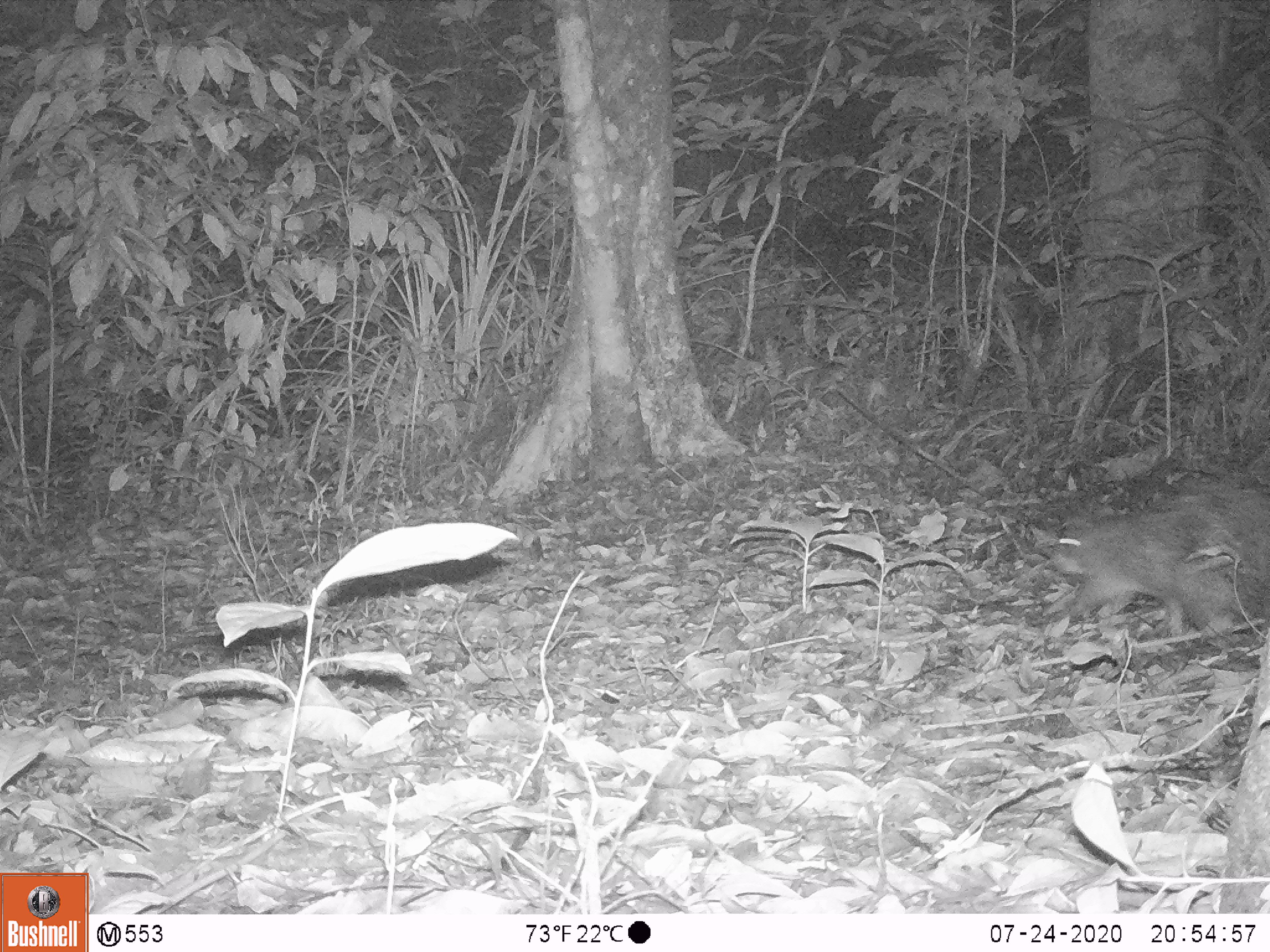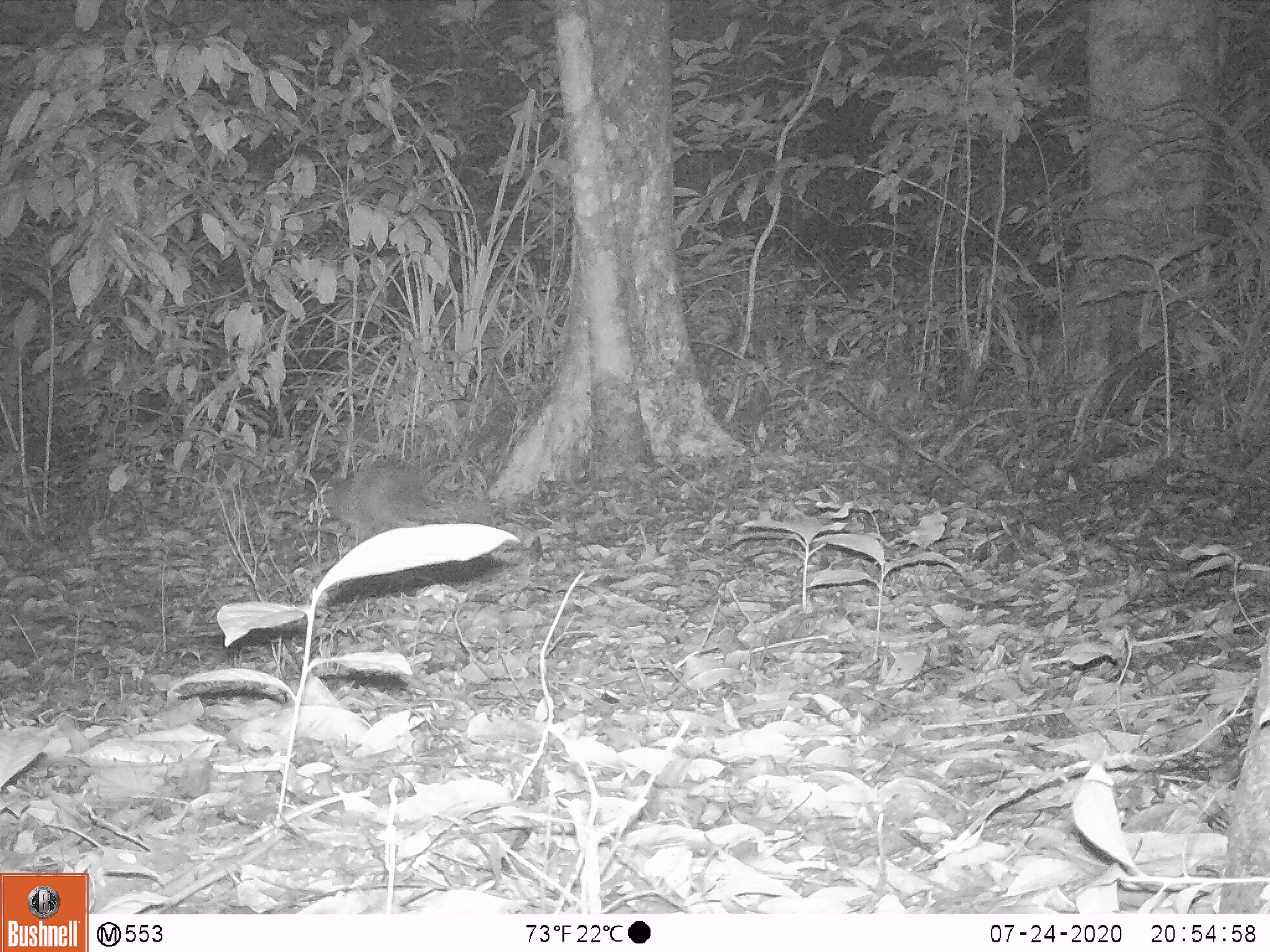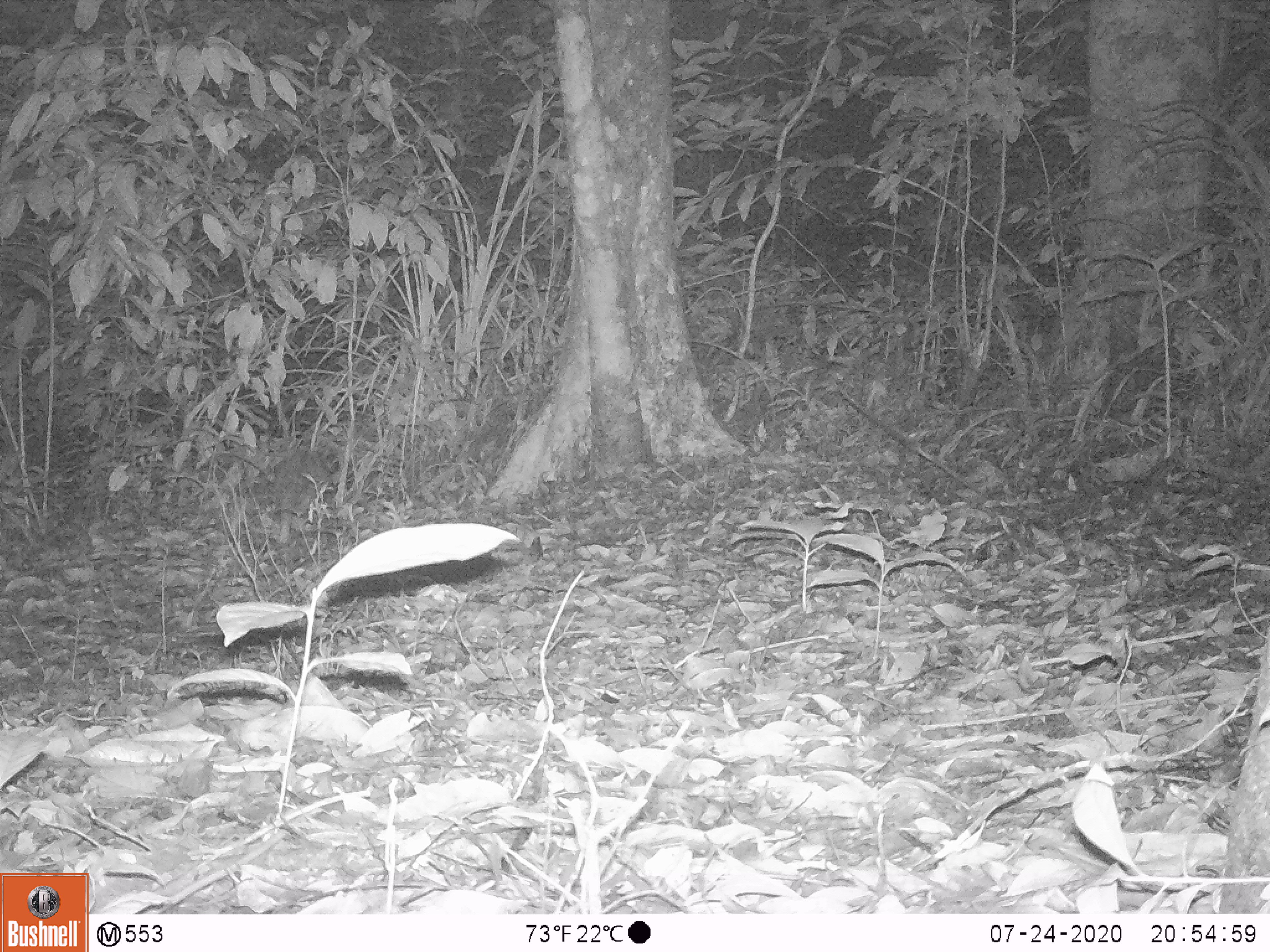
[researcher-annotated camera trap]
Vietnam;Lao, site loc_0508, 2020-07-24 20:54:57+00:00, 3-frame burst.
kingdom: Animalia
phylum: Chordata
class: Mammalia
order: Rodentia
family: Hystricidae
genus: Atherurus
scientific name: Atherurus macrourus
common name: asiatic brush-tailed porcupine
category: asiatic brush tailed porcupine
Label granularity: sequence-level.